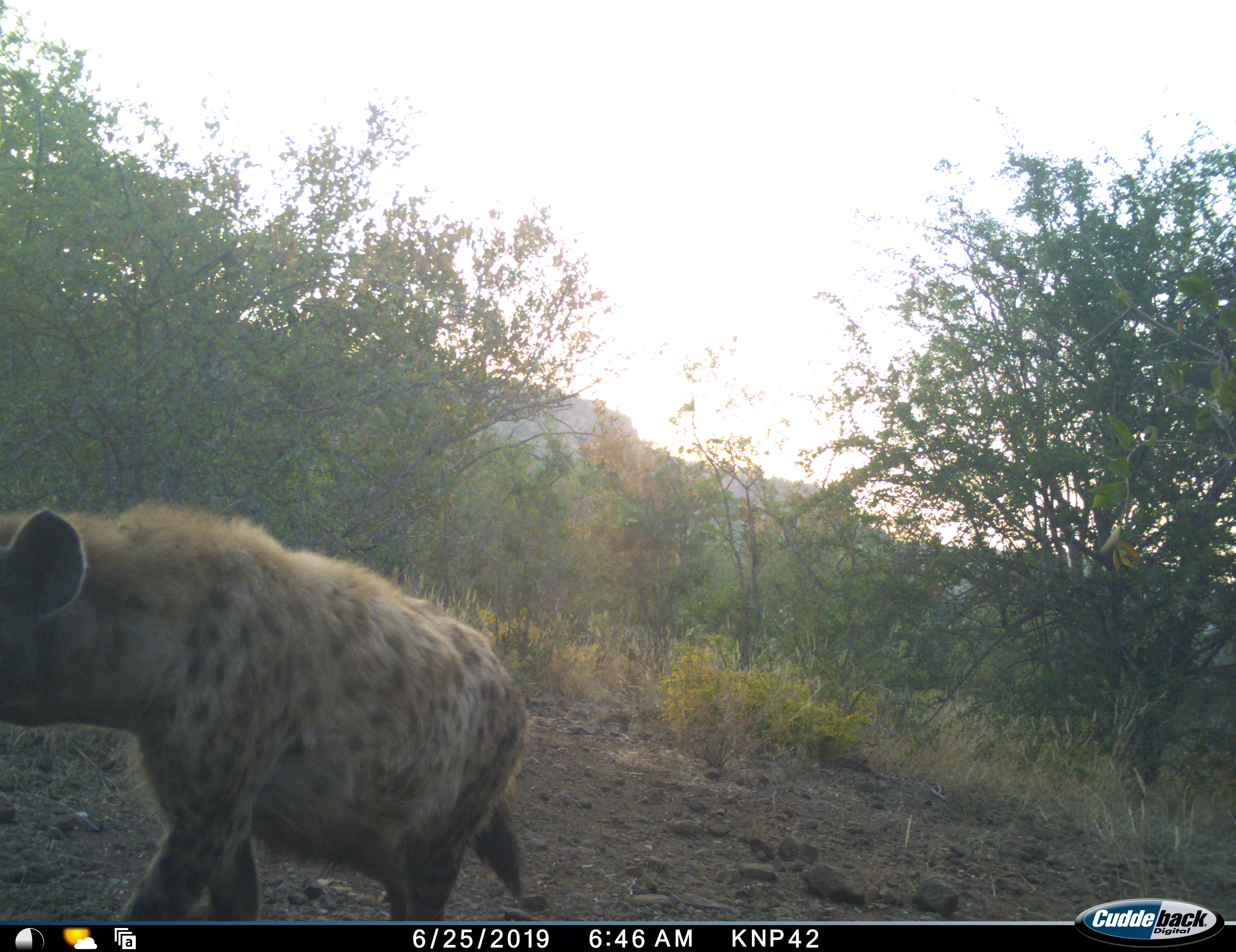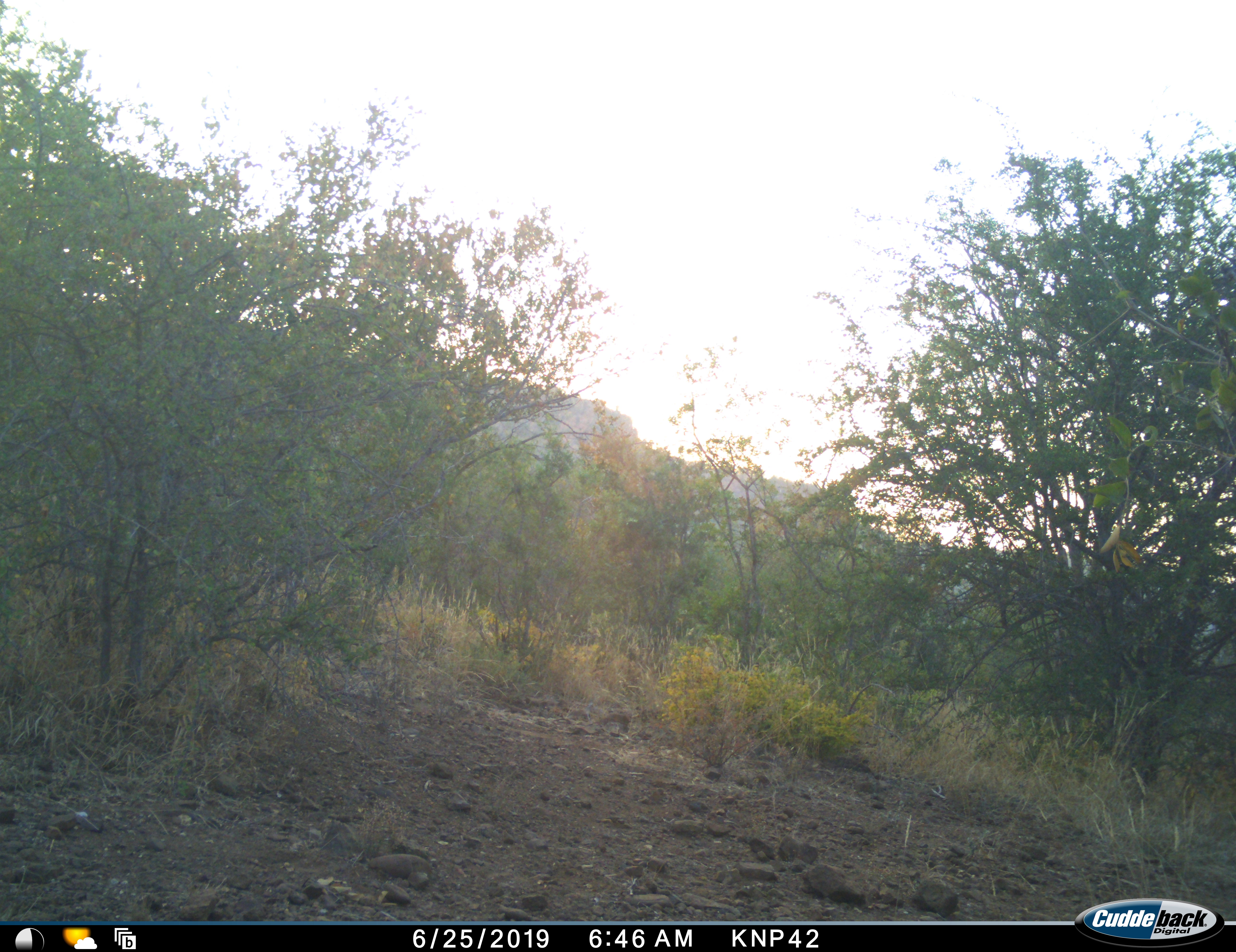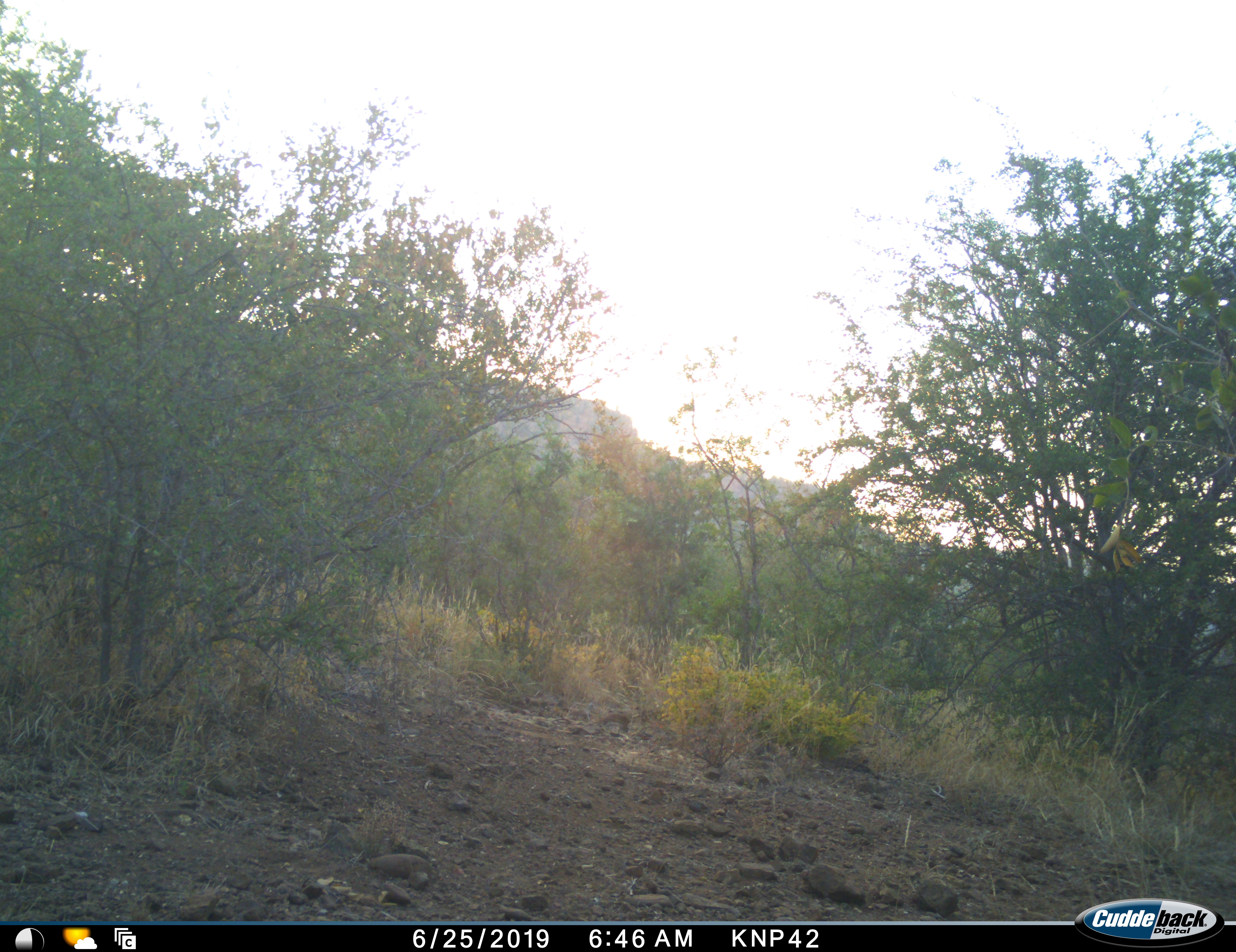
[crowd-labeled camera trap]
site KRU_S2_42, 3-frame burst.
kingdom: Animalia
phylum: Chordata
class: Mammalia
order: Carnivora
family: Hyaenidae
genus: Crocuta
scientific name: Crocuta crocuta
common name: spotted hyena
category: hyenaspotted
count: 1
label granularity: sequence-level